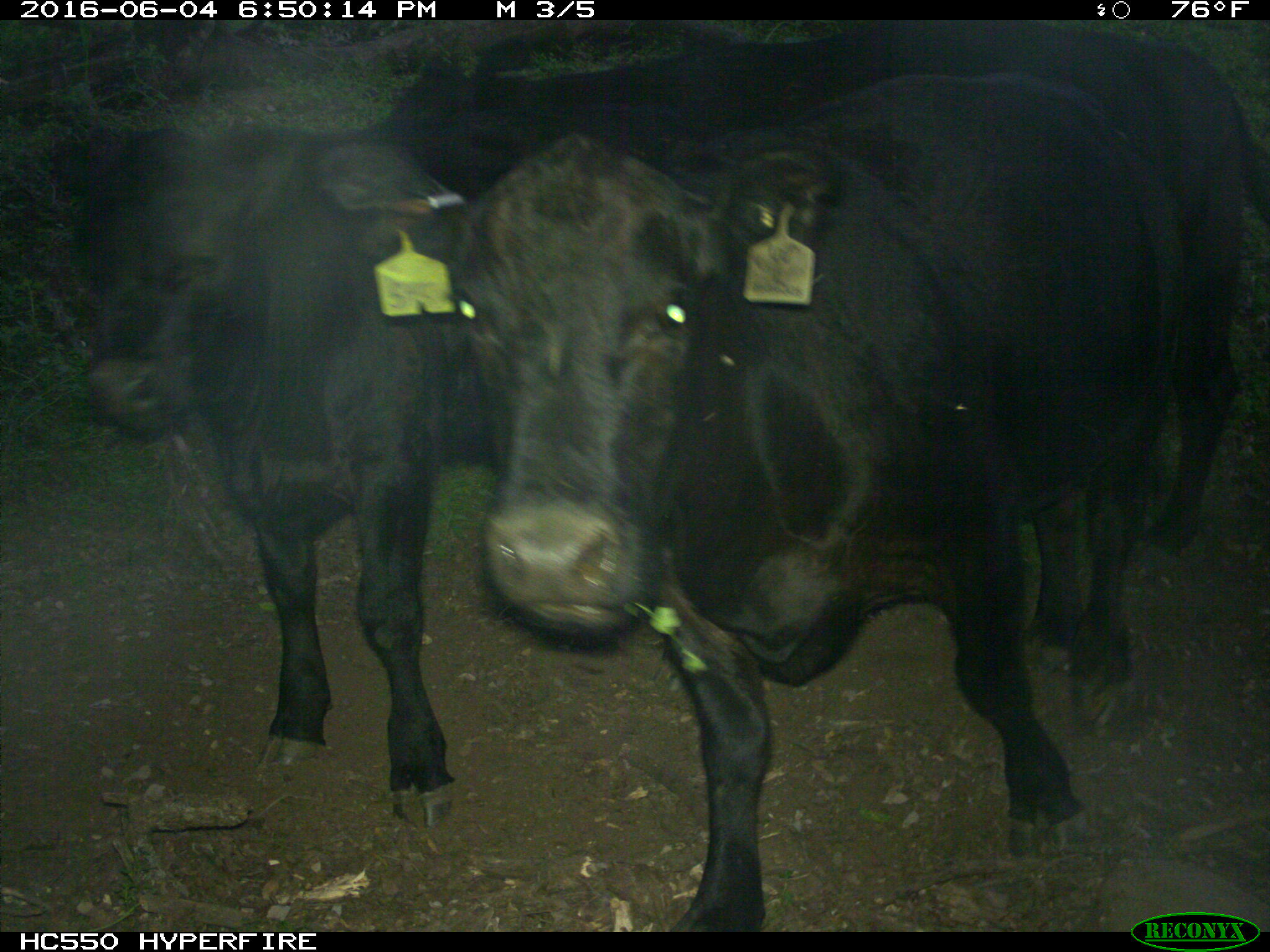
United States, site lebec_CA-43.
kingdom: Animalia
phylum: Chordata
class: Mammalia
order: Artiodactyla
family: Bovidae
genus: Bos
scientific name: Bos taurus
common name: domestic cow